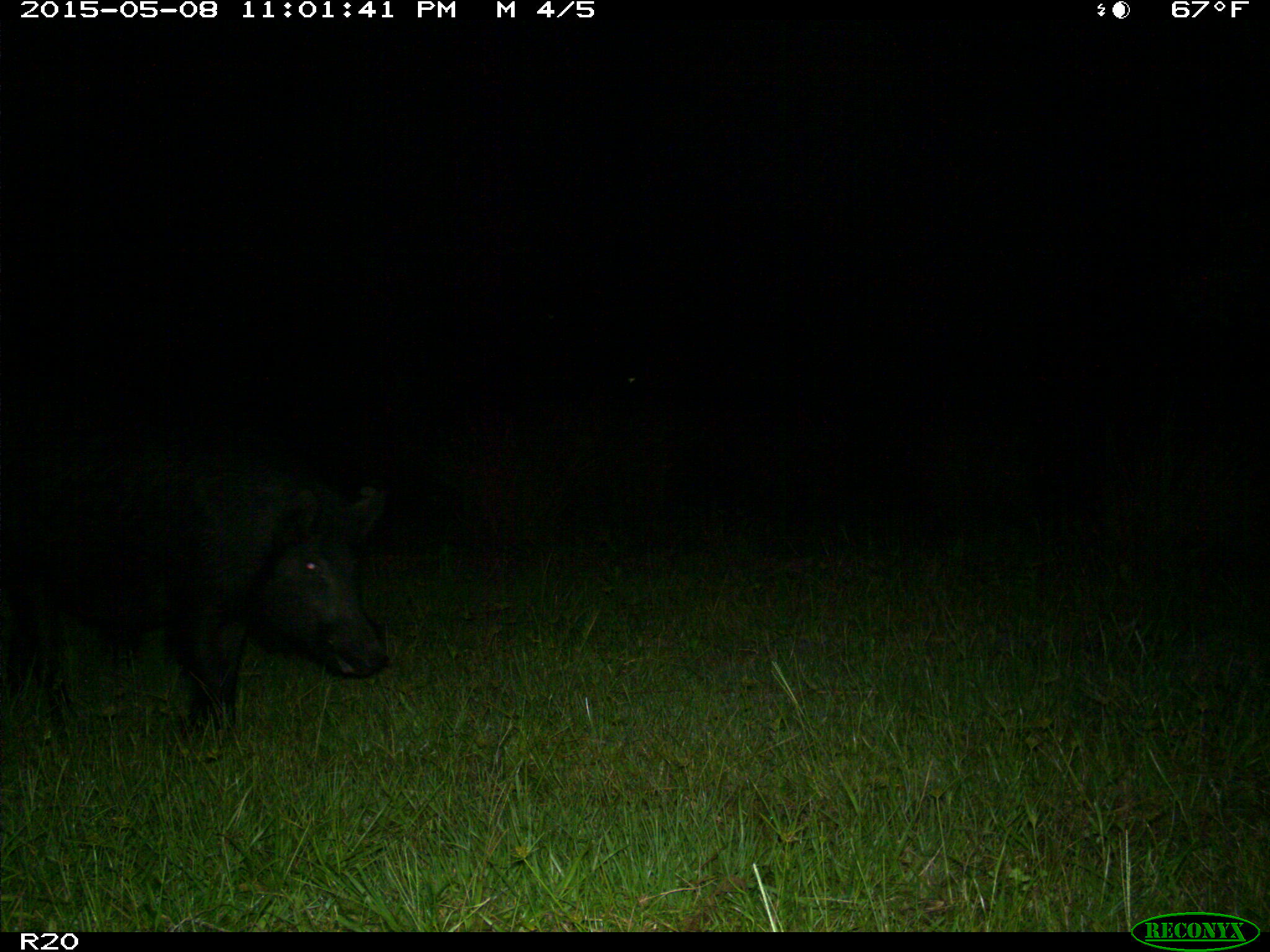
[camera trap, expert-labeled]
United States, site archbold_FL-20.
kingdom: Animalia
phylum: Chordata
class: Mammalia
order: Artiodactyla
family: Suidae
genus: Sus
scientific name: Sus scrofa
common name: wild boar